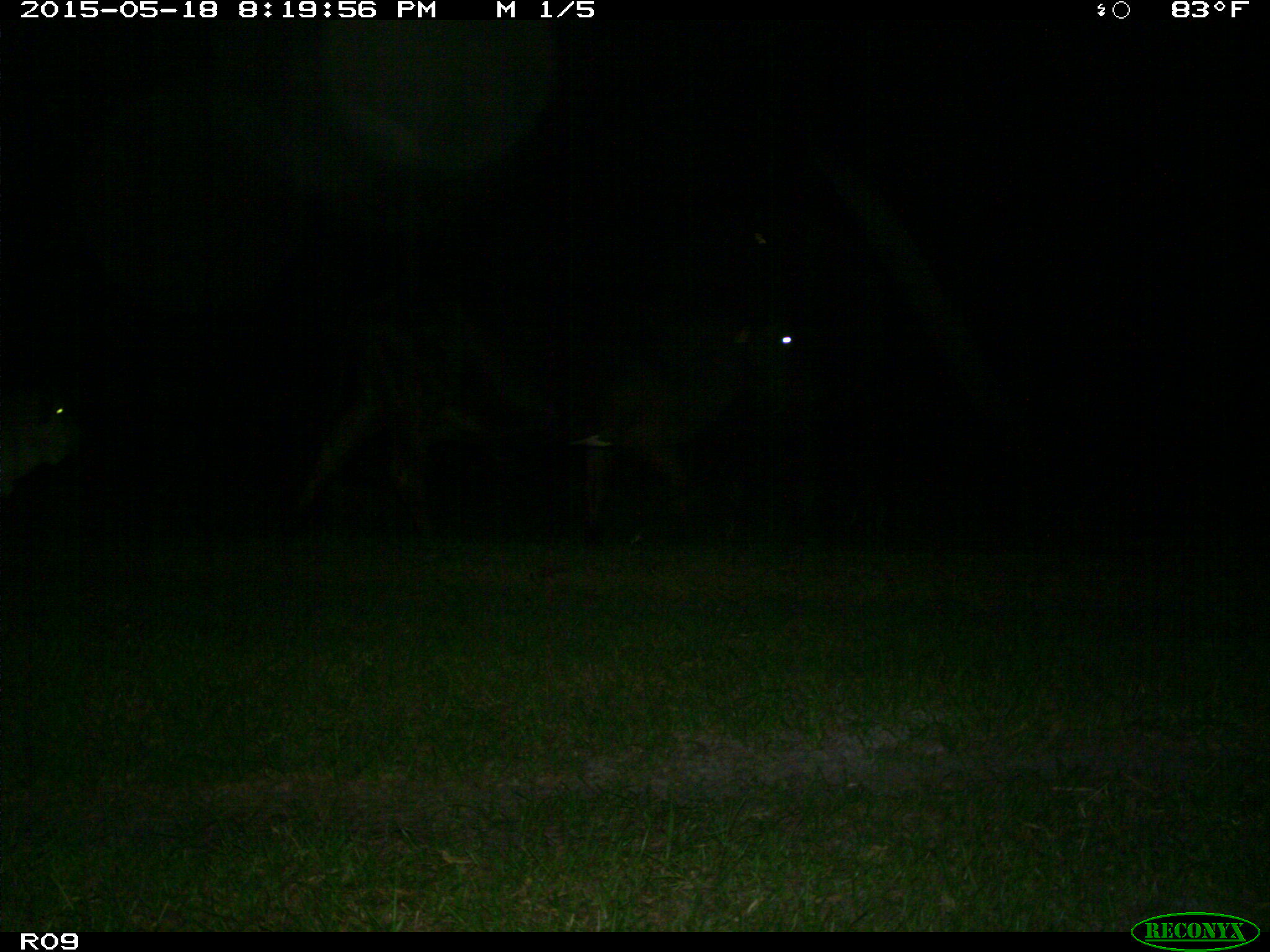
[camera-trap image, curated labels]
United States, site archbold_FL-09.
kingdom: Animalia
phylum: Chordata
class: Mammalia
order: Artiodactyla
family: Bovidae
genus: Bos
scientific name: Bos taurus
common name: domestic cow